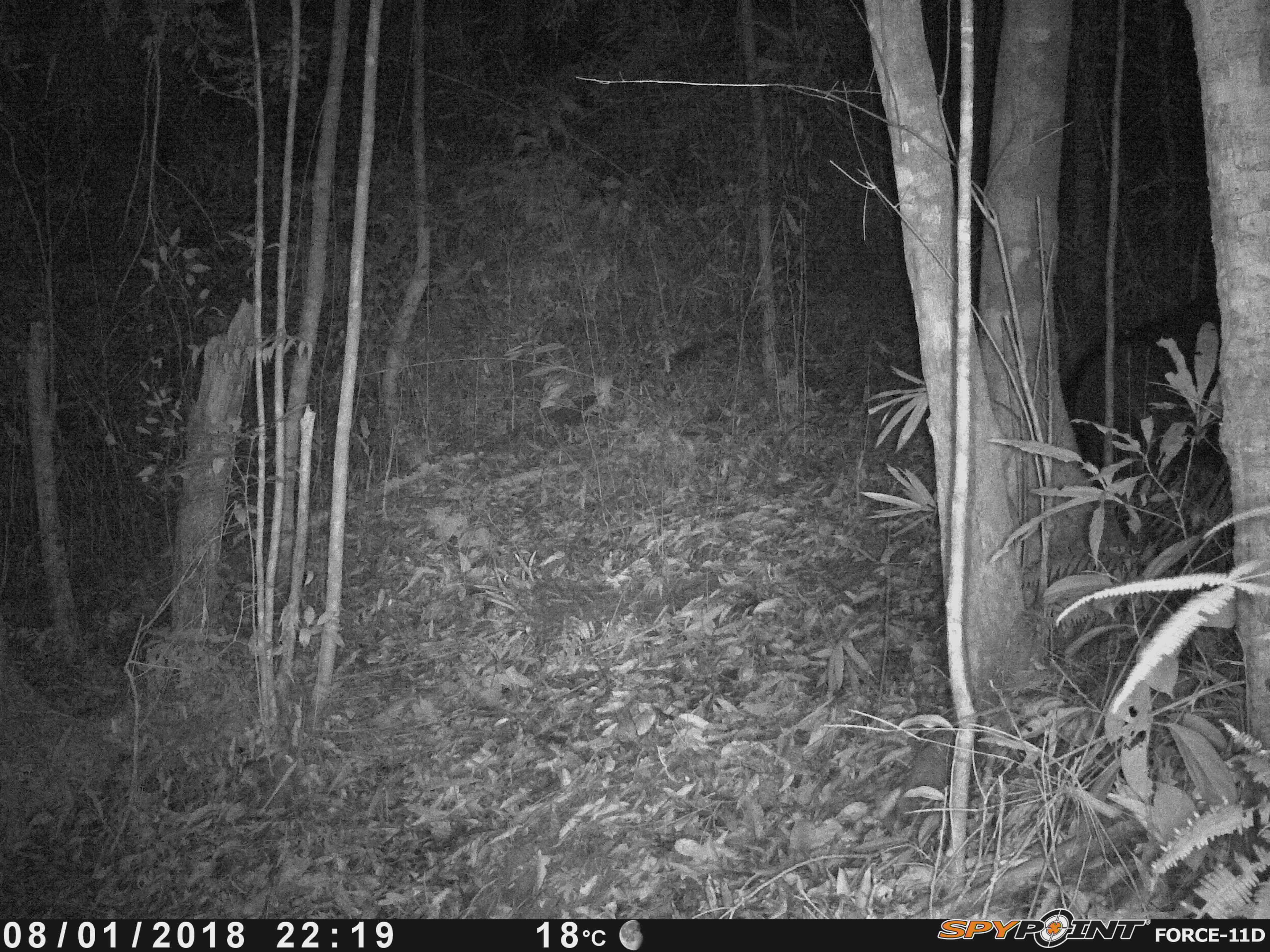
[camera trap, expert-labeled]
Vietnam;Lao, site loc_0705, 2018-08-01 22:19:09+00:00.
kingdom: Animalia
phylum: Chordata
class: Mammalia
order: Artiodactyla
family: Bovidae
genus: Capricornis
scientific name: Capricornis sumatraensis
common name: chinese serow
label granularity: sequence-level